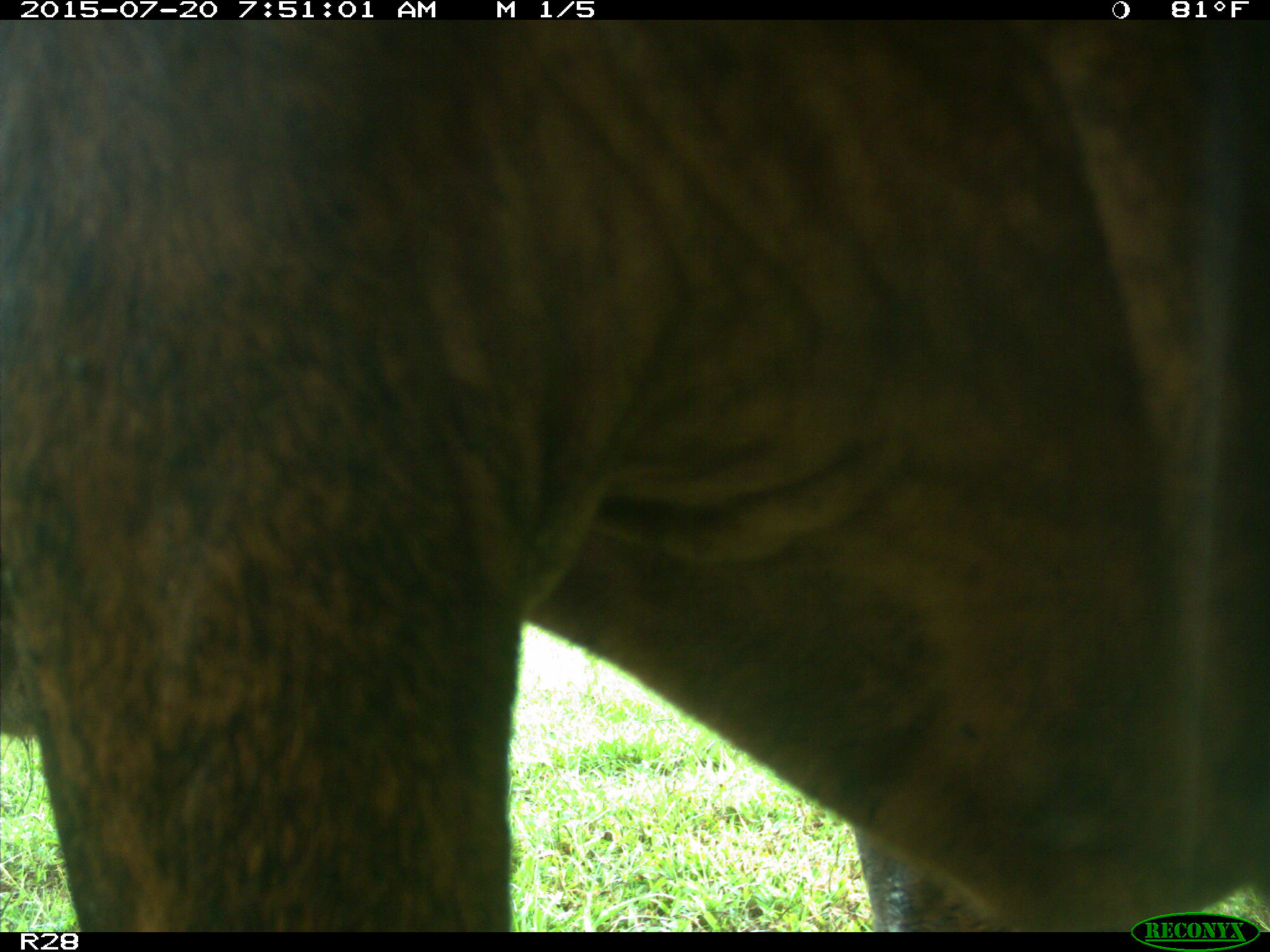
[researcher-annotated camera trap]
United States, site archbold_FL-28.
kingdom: Animalia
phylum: Chordata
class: Mammalia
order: Artiodactyla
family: Bovidae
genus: Bos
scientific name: Bos taurus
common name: domestic cow